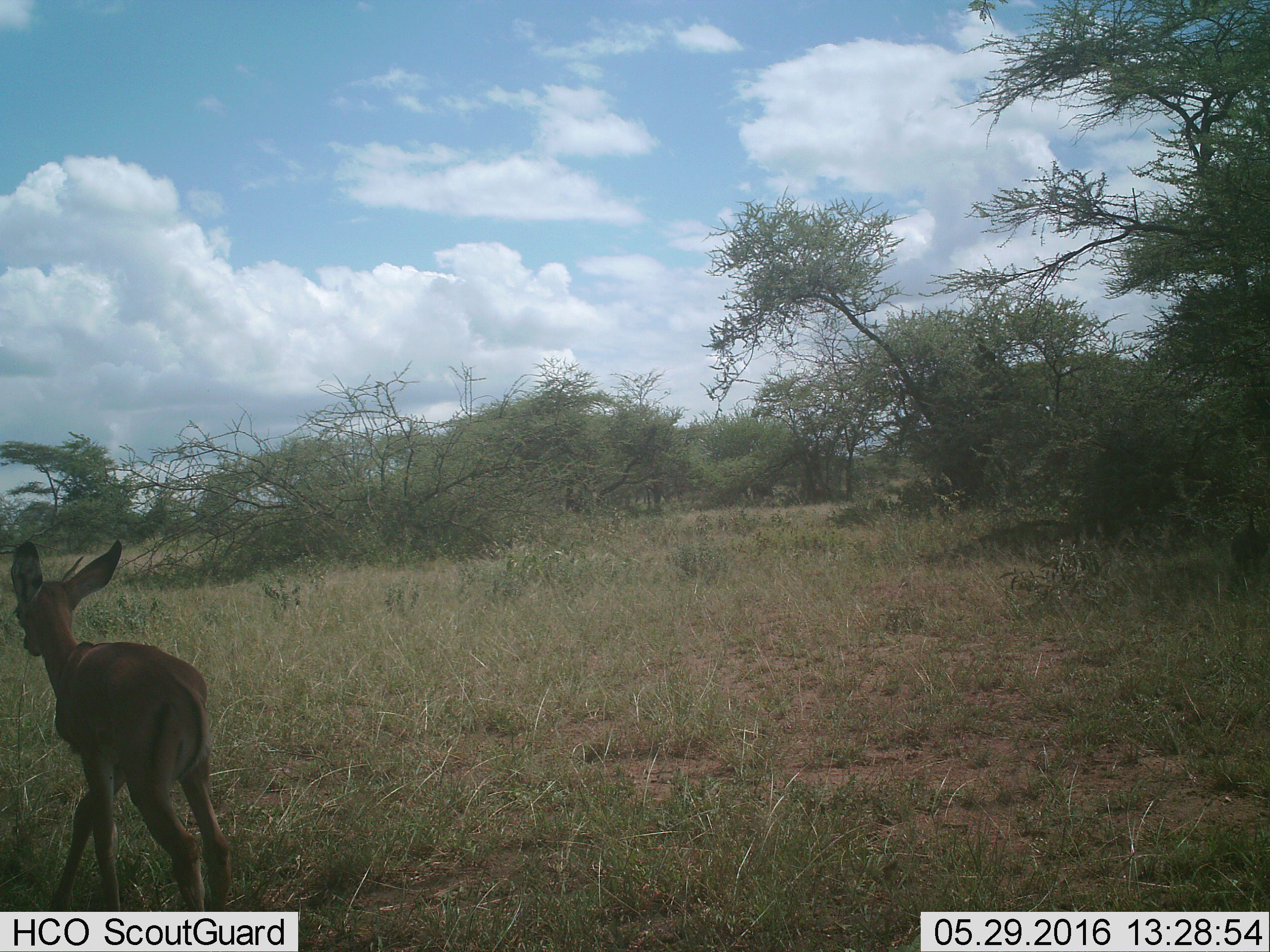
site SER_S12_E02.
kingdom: Animalia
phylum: Chordata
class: Mammalia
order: Artiodactyla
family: Bovidae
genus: Eudorcas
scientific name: Eudorcas thomsonii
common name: thomson's gazelle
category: gazellethomsons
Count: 1.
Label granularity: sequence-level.